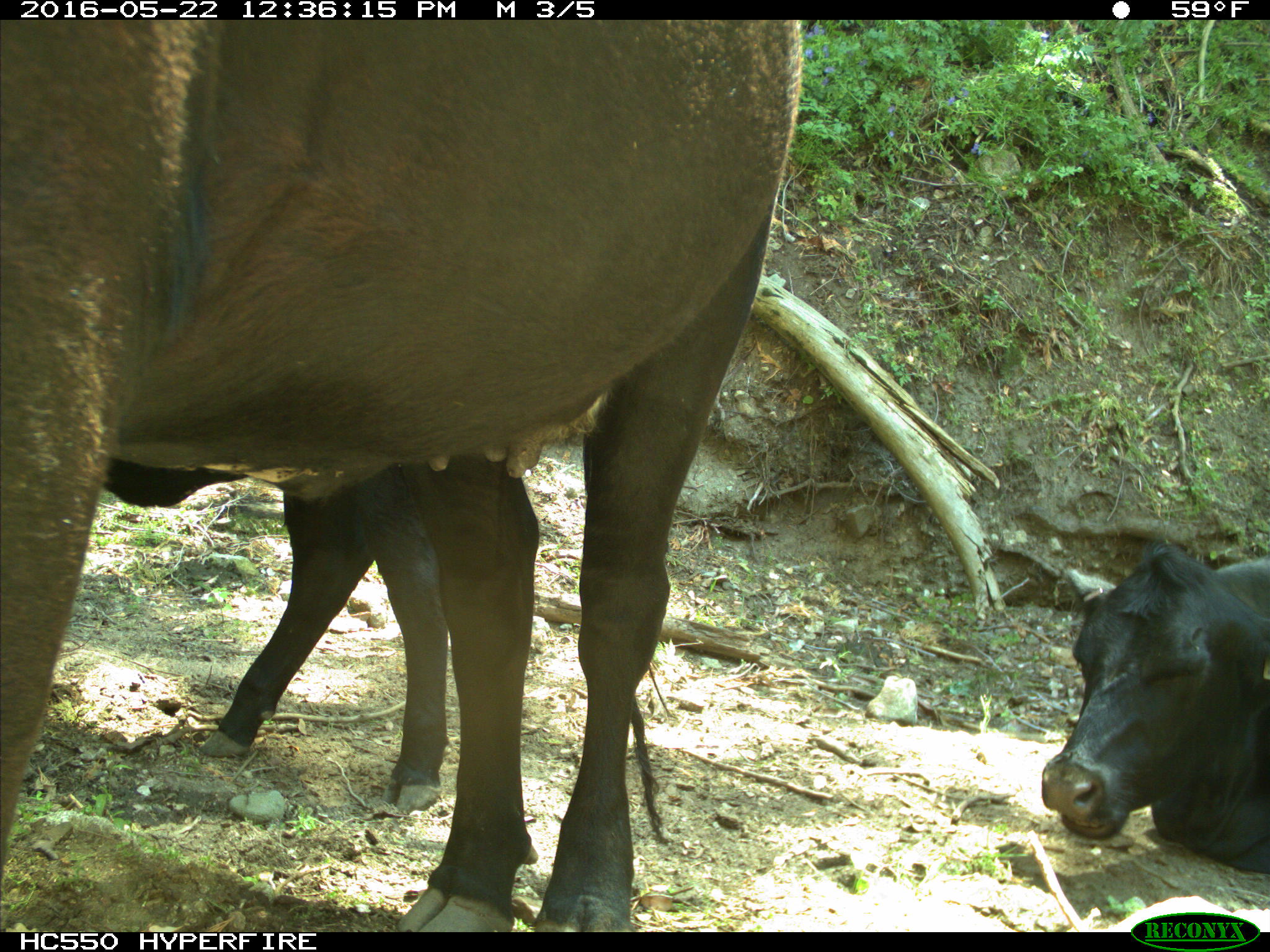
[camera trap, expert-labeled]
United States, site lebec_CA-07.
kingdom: Animalia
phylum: Chordata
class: Mammalia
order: Artiodactyla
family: Bovidae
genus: Bos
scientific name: Bos taurus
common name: domestic cow